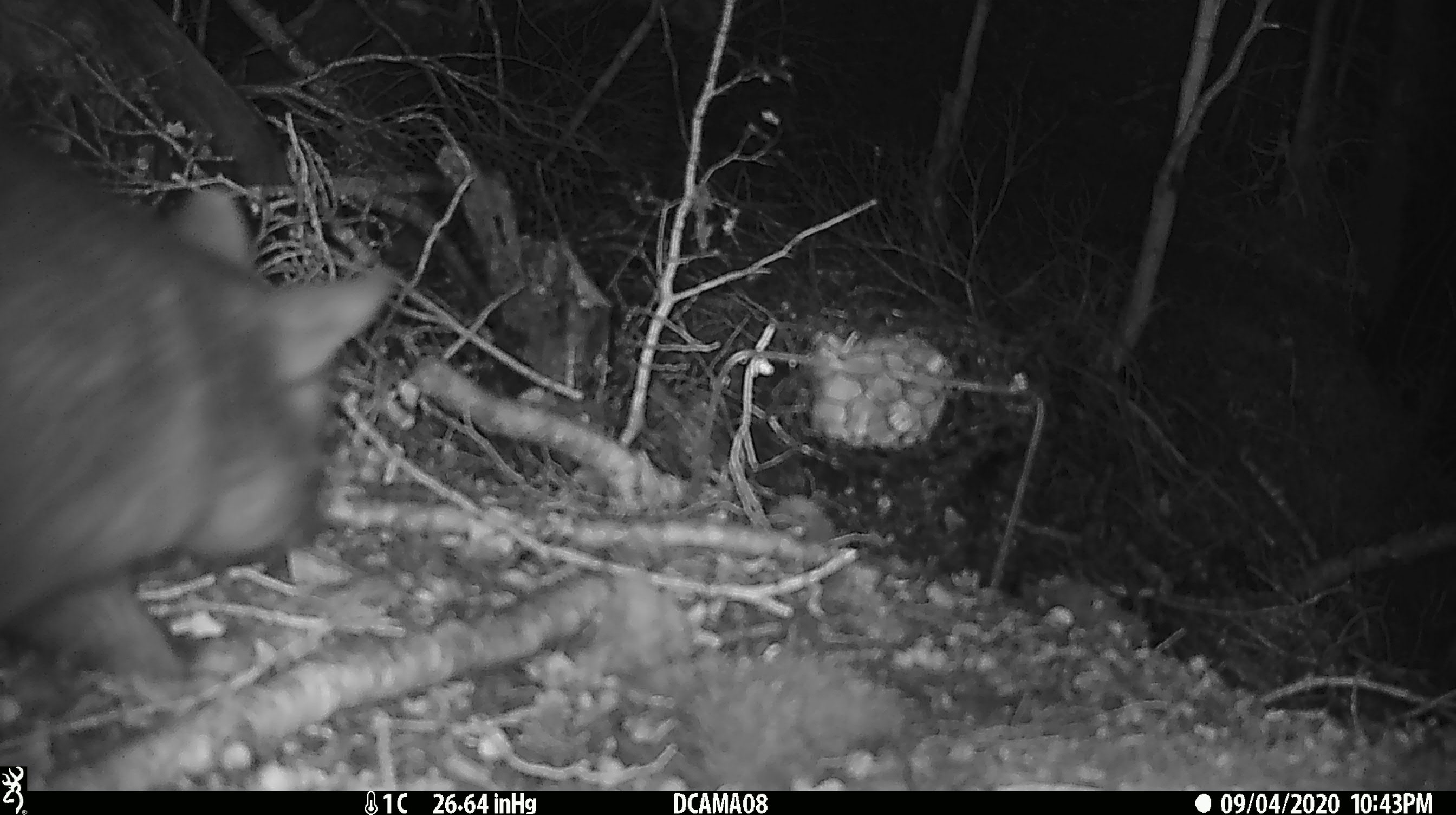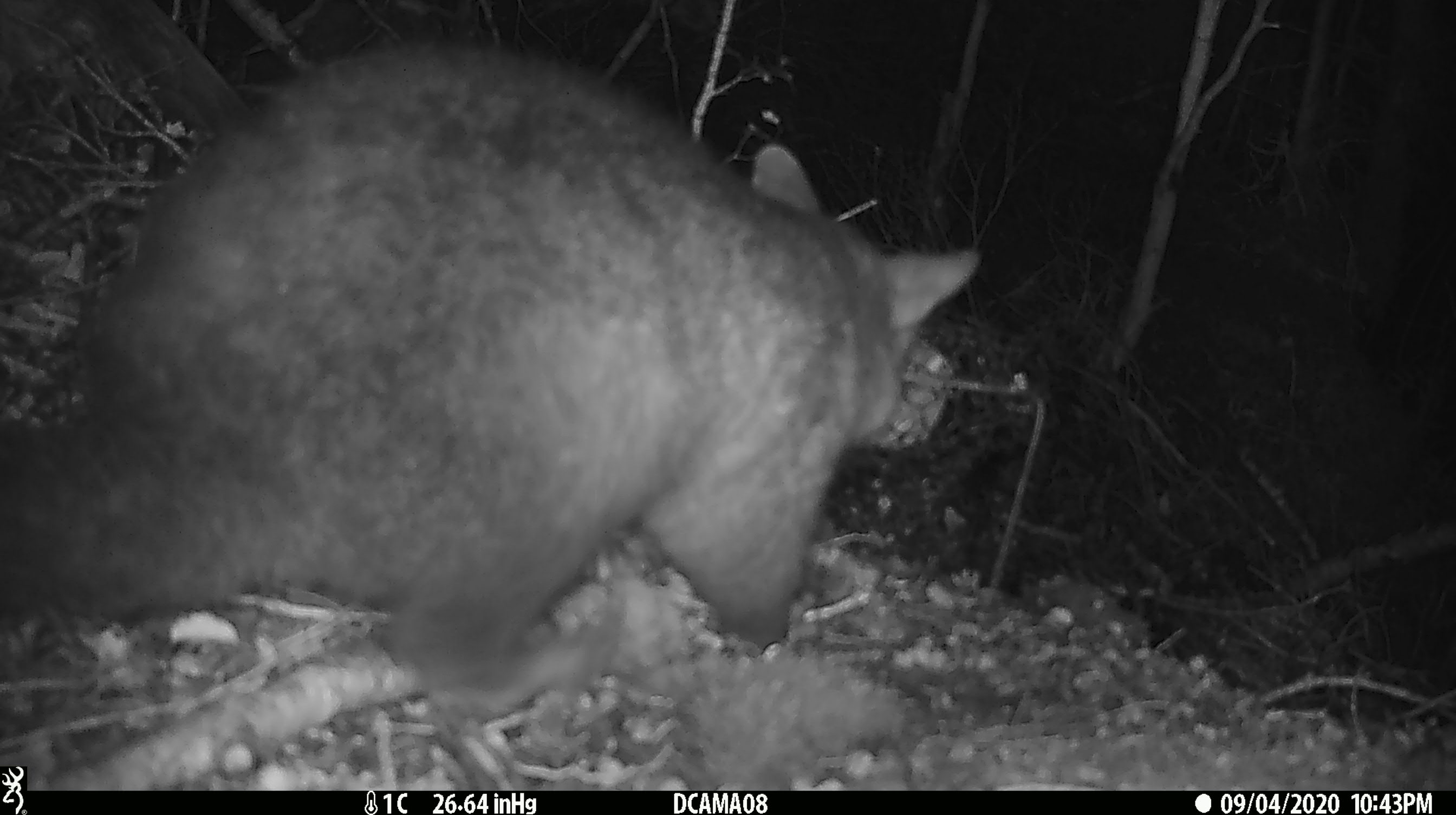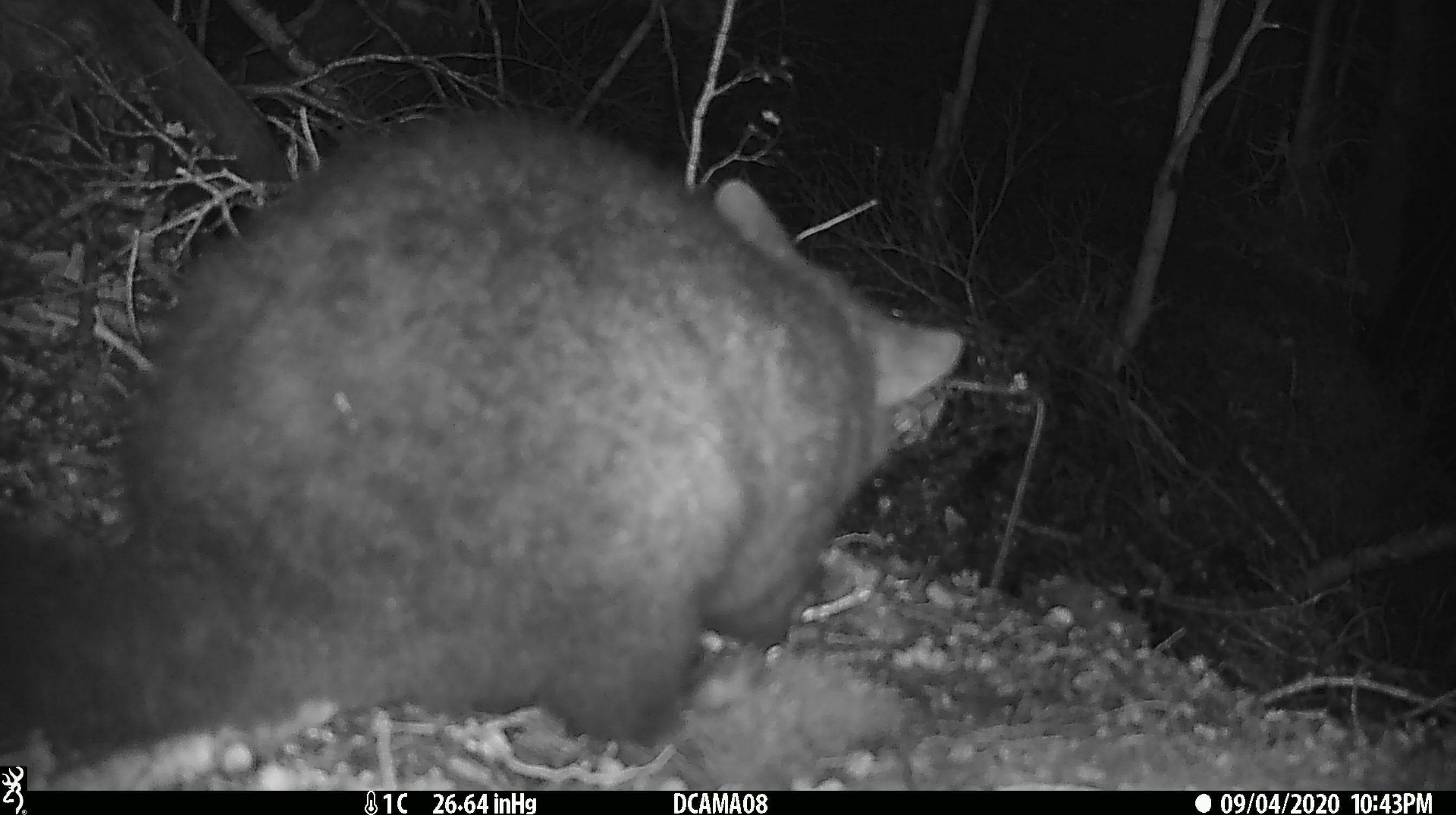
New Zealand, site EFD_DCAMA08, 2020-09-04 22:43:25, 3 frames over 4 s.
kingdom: Animalia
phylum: Chordata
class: Mammalia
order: Diprotodontia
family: Phalangeridae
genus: Trichosurus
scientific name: Trichosurus vulpecula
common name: common brushtail possum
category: possum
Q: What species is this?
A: Possum (common brushtail possum) (Trichosurus vulpecula).